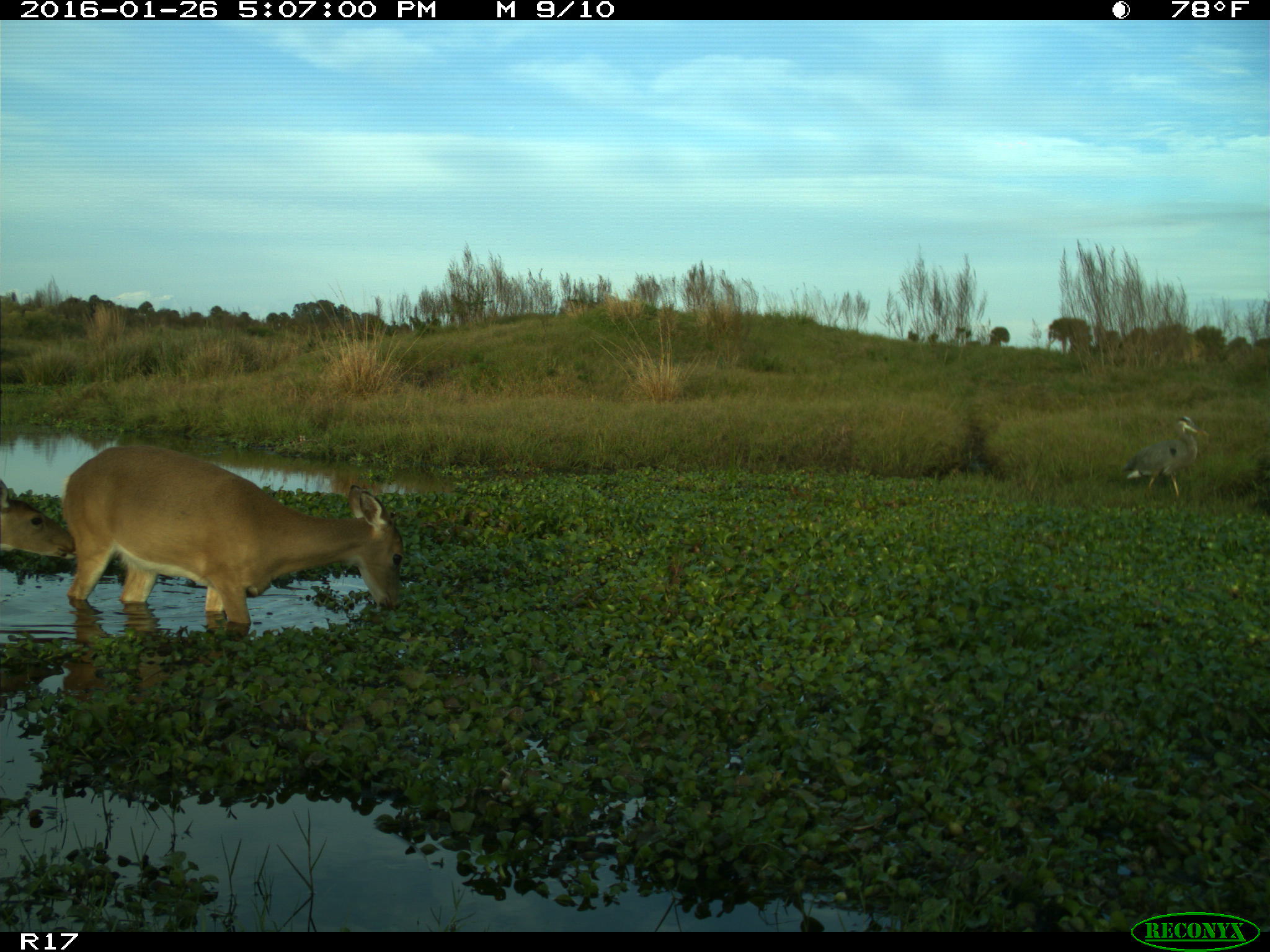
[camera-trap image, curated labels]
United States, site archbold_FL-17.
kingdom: Animalia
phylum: Chordata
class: Mammalia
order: Artiodactyla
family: Cervidae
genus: Odocoileus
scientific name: Odocoileus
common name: deer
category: unidentified deer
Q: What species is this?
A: Unidentified deer (deer) (Odocoileus).